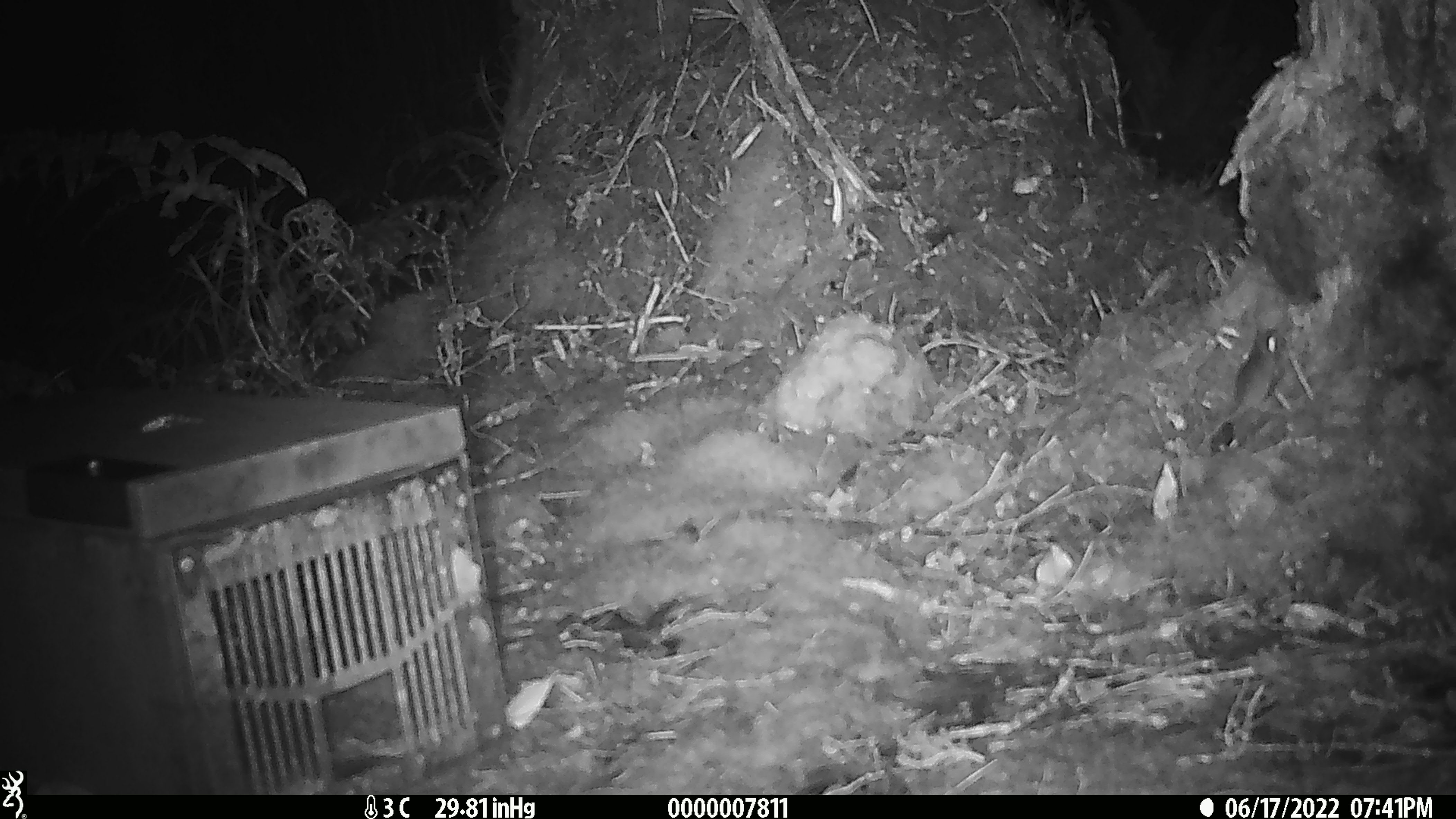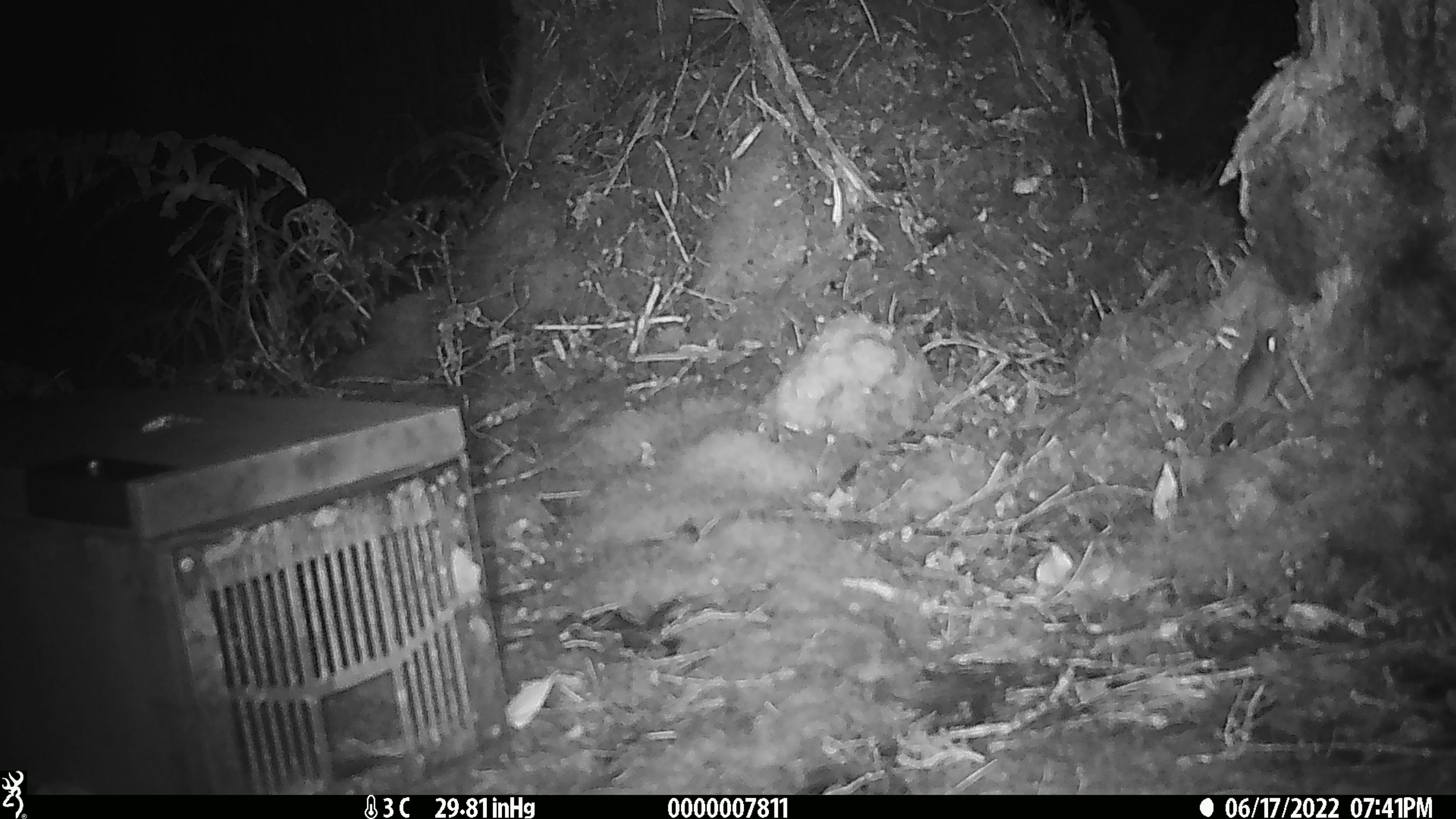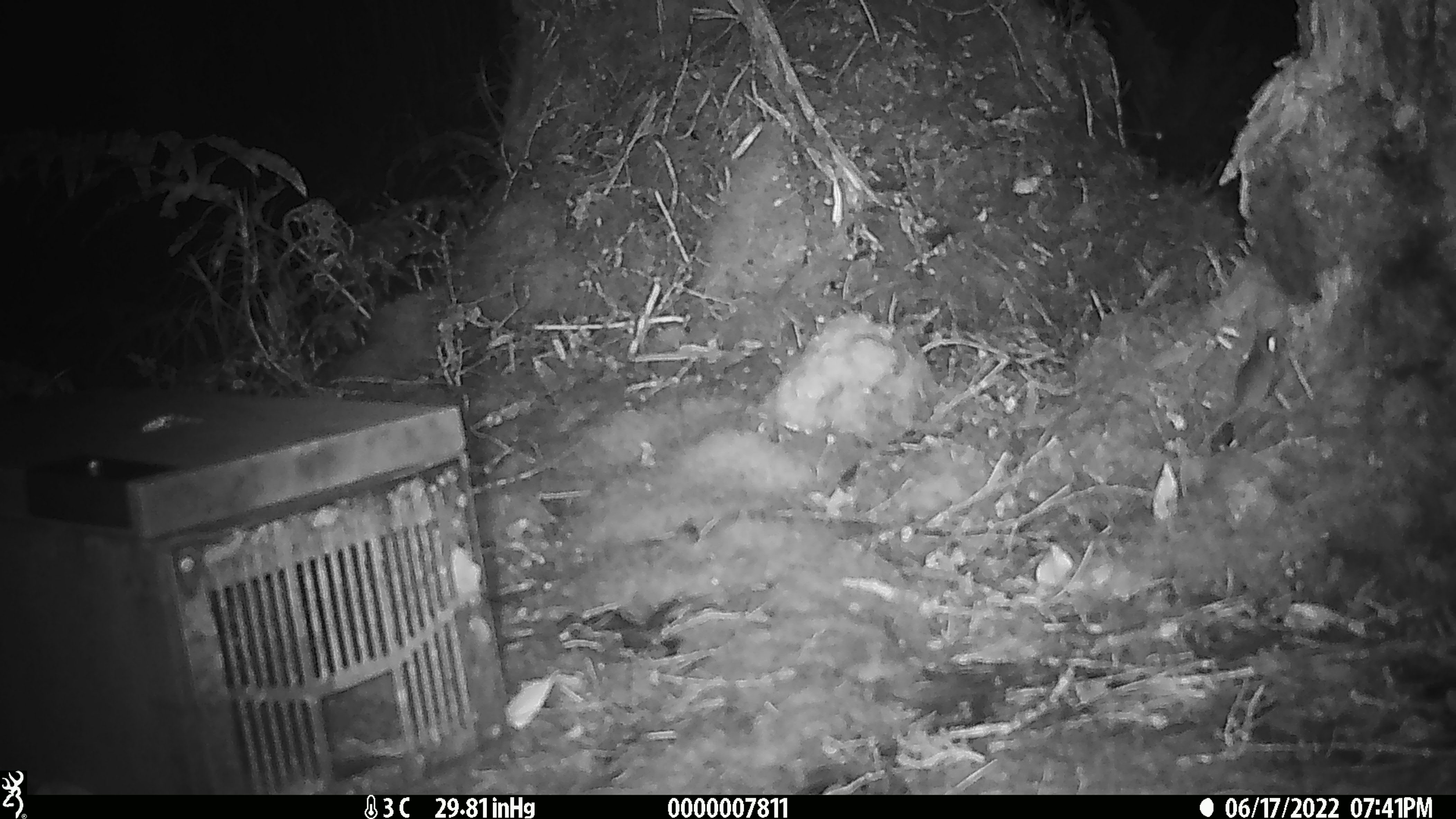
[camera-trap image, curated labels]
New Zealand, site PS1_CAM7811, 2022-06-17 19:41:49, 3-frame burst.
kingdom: Animalia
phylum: Chordata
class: Mammalia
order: Rodentia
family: Muridae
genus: Mus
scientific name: Mus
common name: mouse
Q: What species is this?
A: Mouse (Mus).